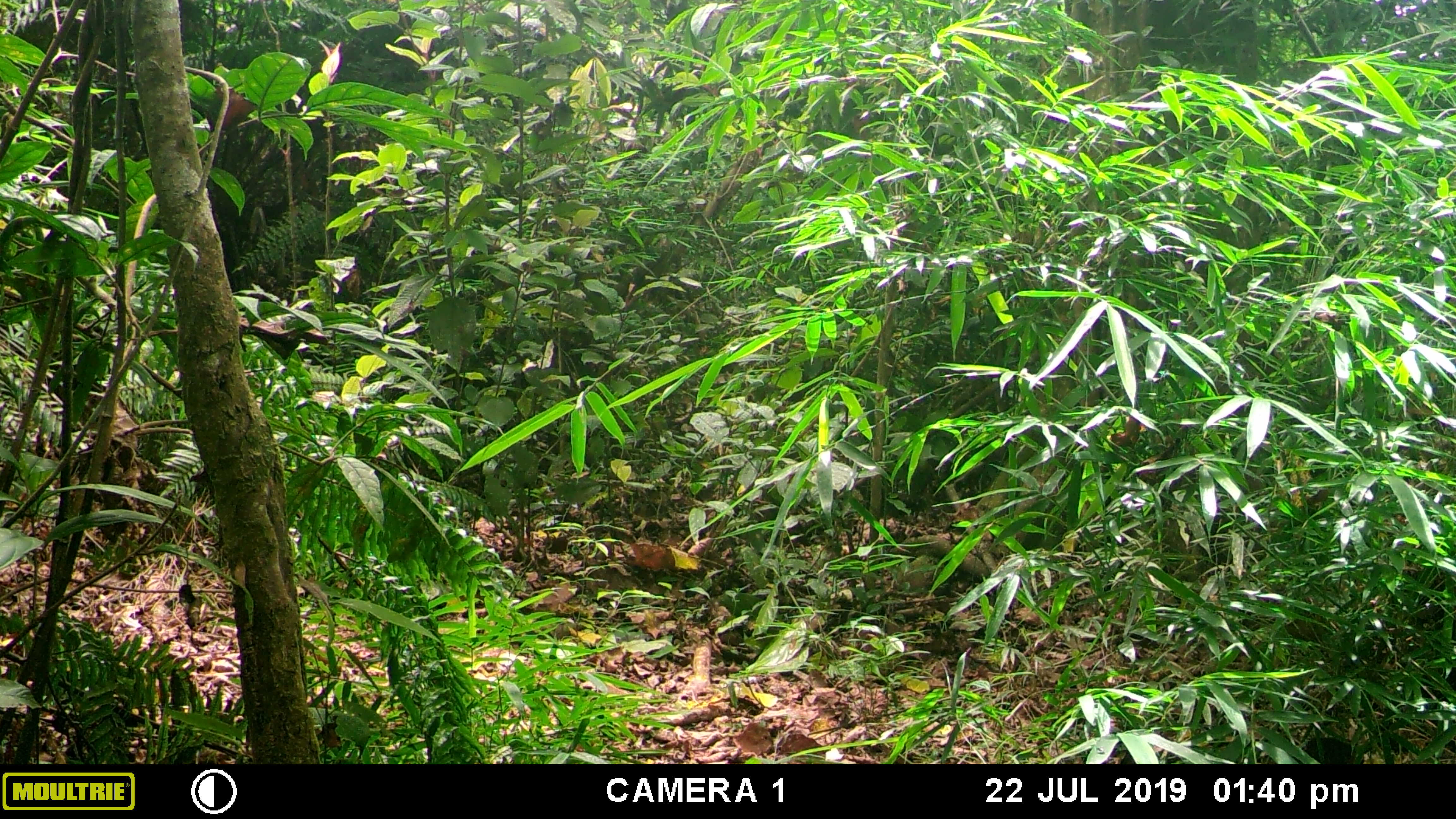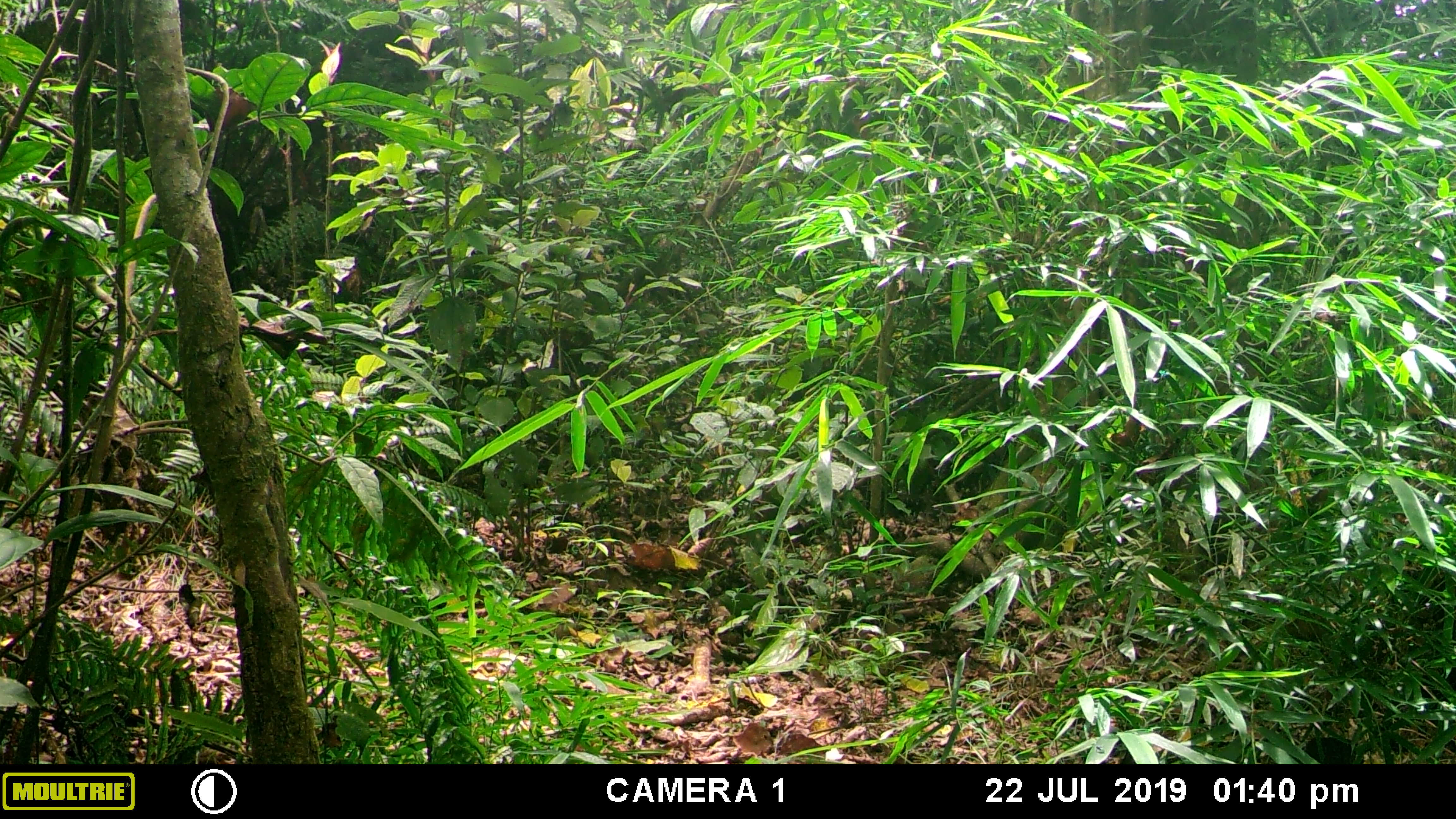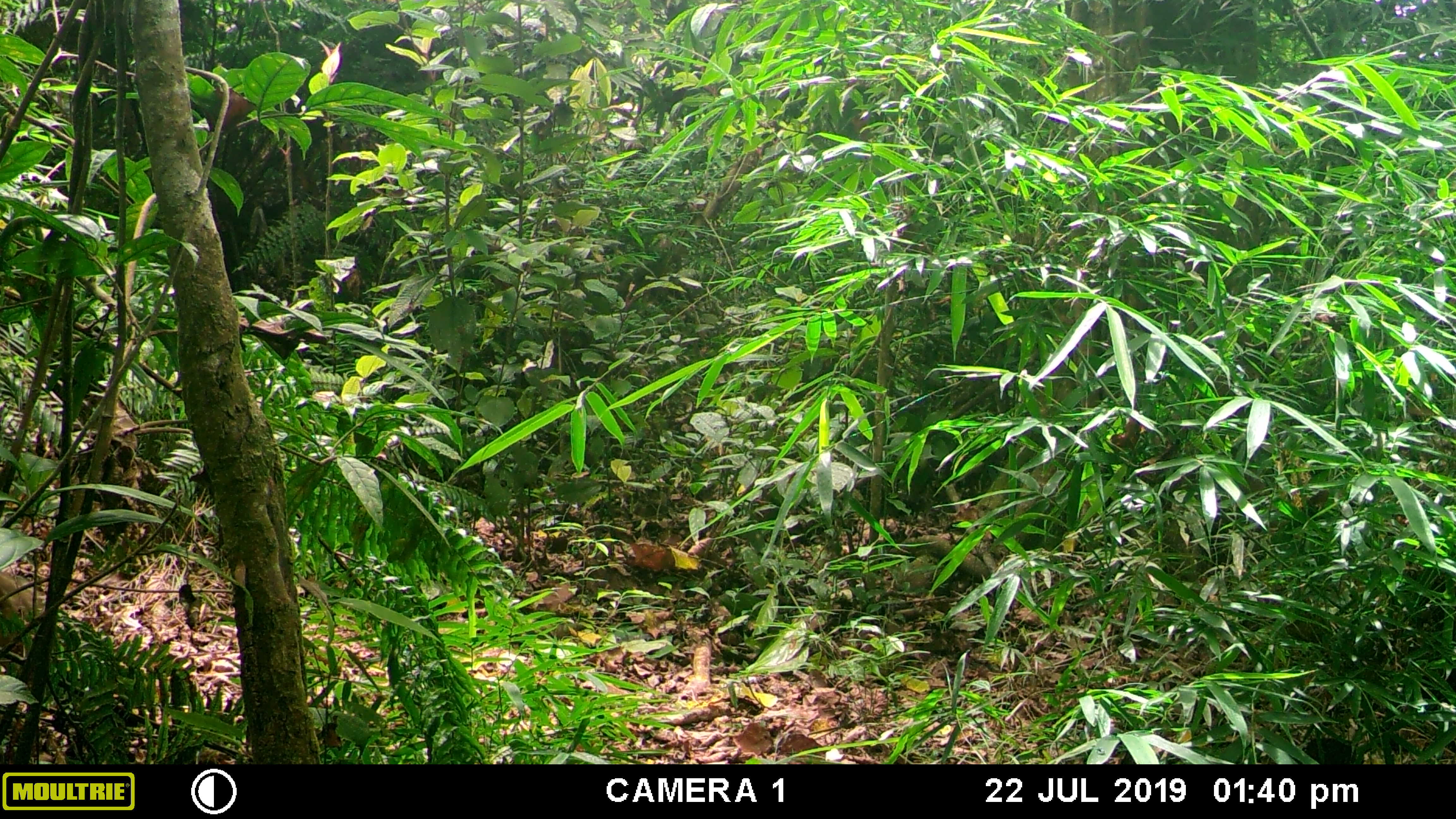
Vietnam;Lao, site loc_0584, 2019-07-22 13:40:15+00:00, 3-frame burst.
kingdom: Animalia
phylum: Chordata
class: Mammalia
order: Artiodactyla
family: Suidae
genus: Sus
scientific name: Sus scrofa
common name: eurasian wild pig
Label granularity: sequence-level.